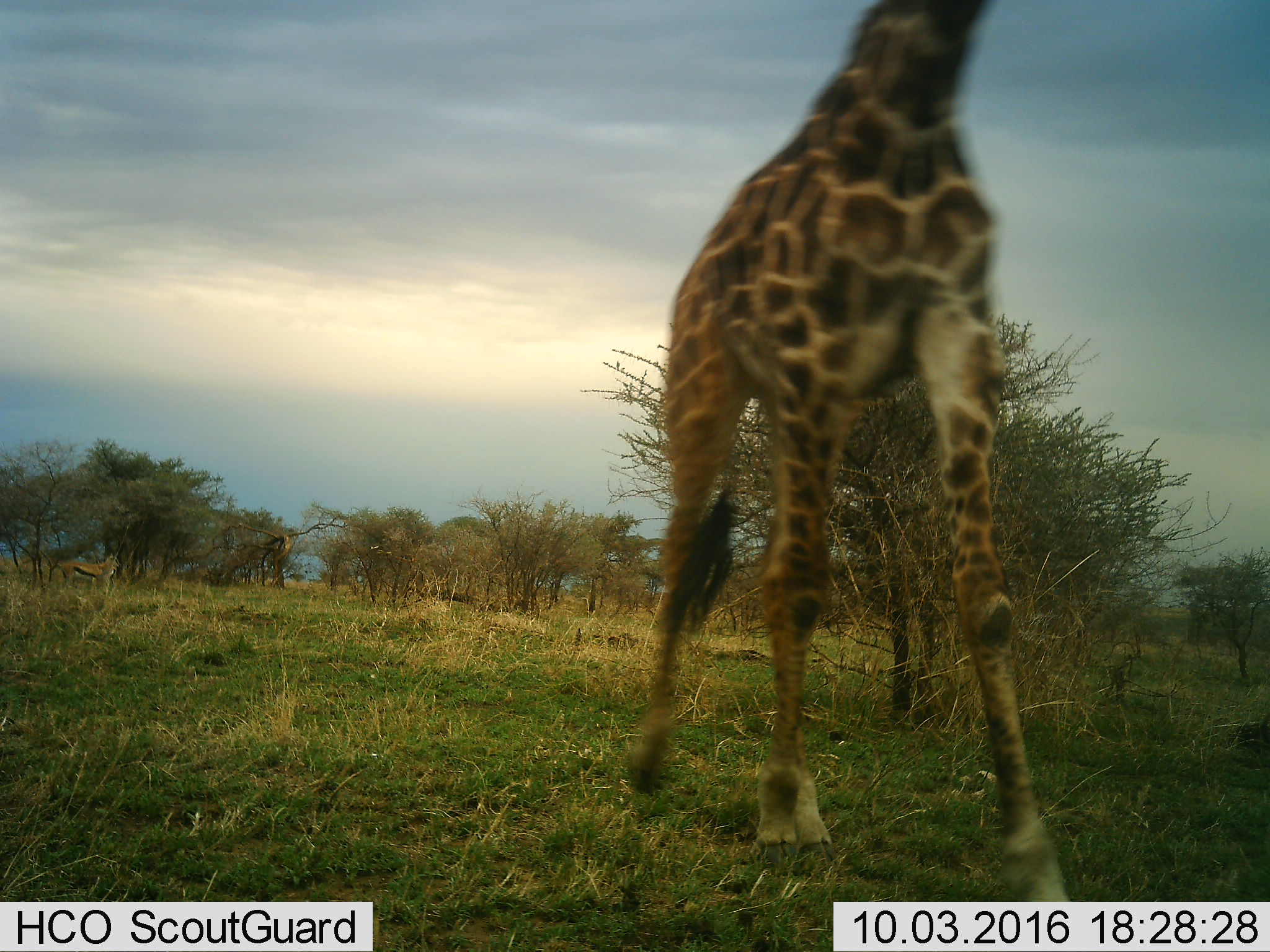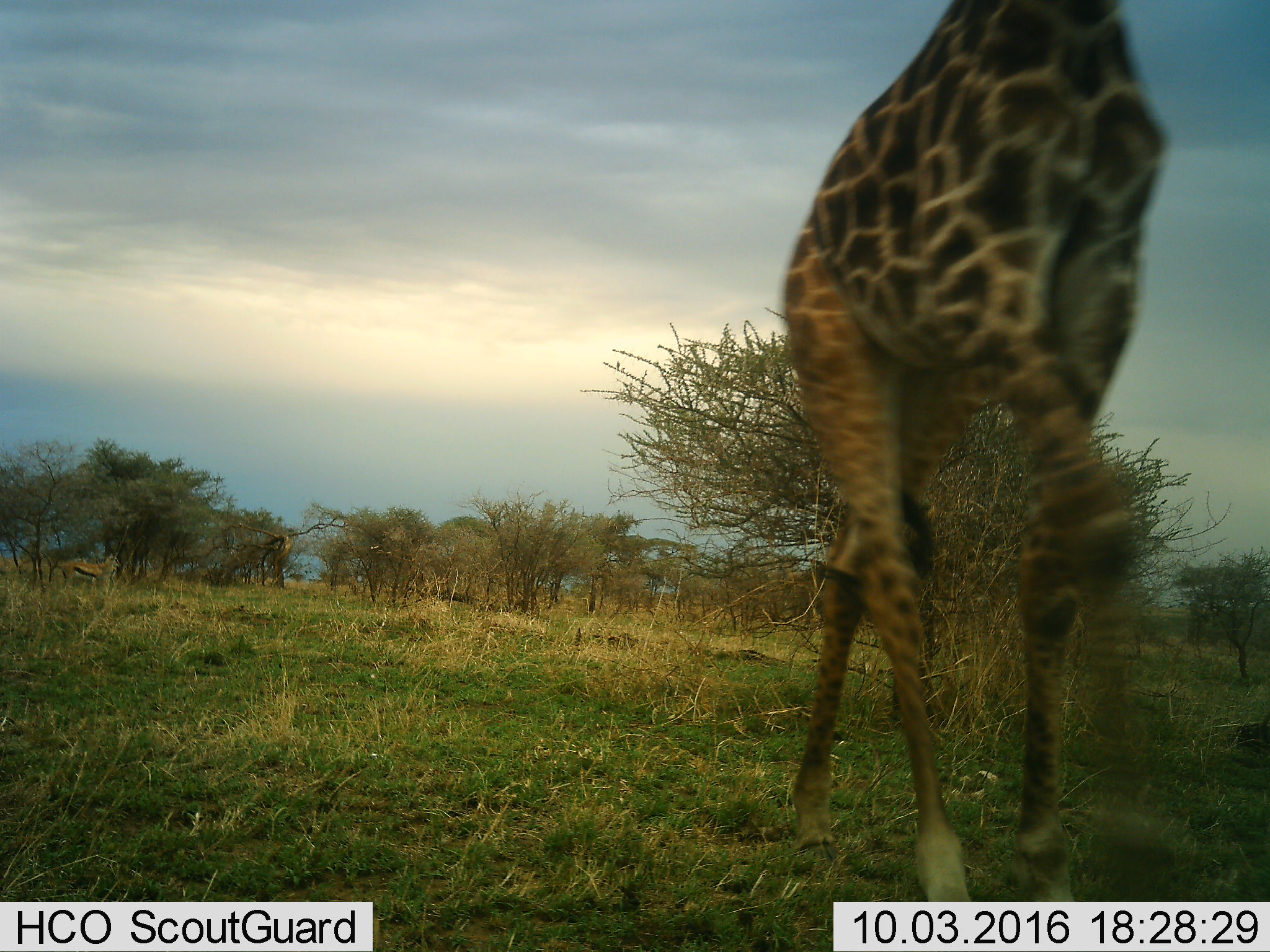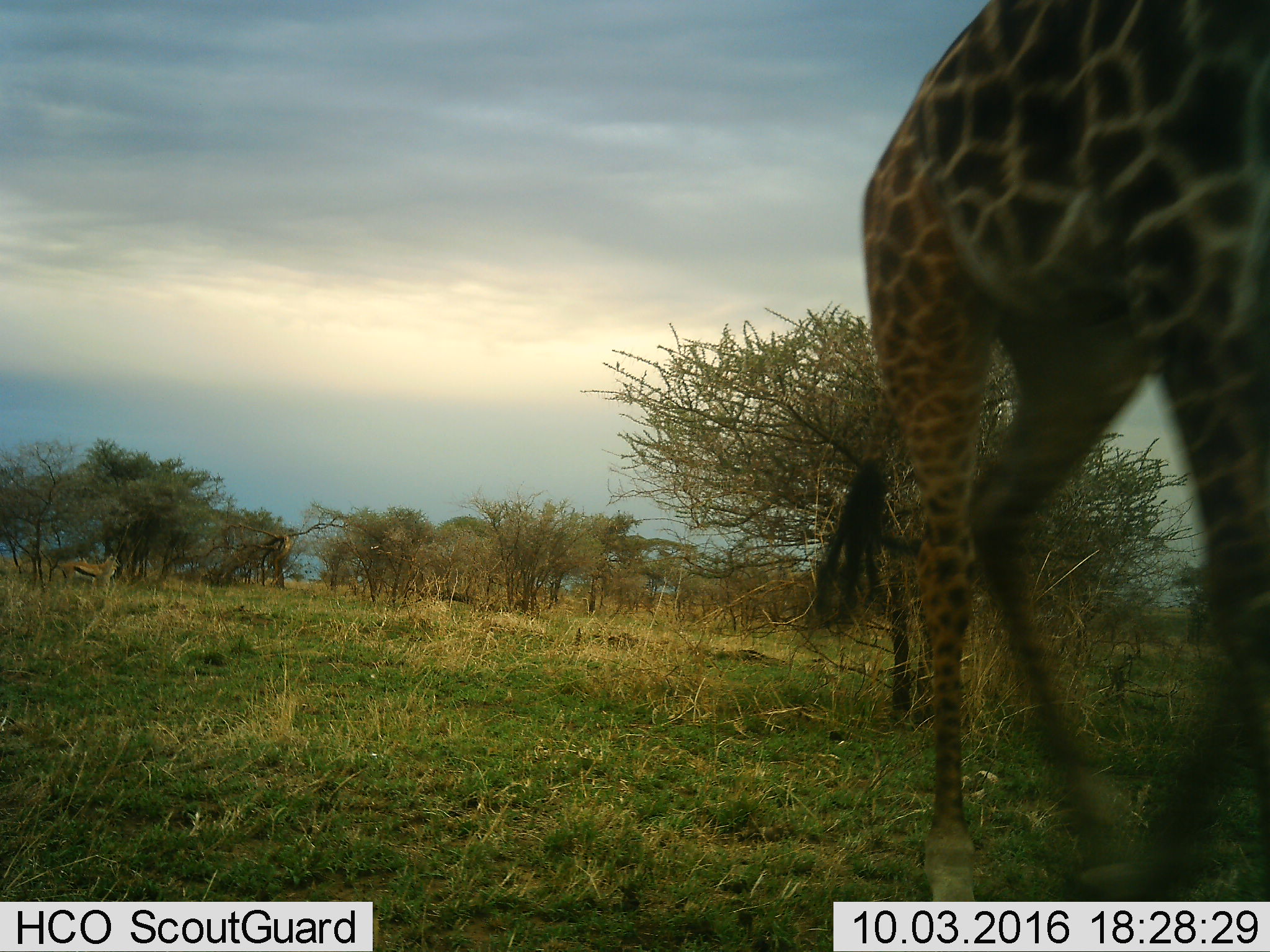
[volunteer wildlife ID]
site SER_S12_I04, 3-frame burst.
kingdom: Animalia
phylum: Chordata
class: Mammalia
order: Artiodactyla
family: Giraffidae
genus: Giraffa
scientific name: Giraffa camelopardalis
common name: giraffe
Giraffe (Giraffa camelopardalis), count 1. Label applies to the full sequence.